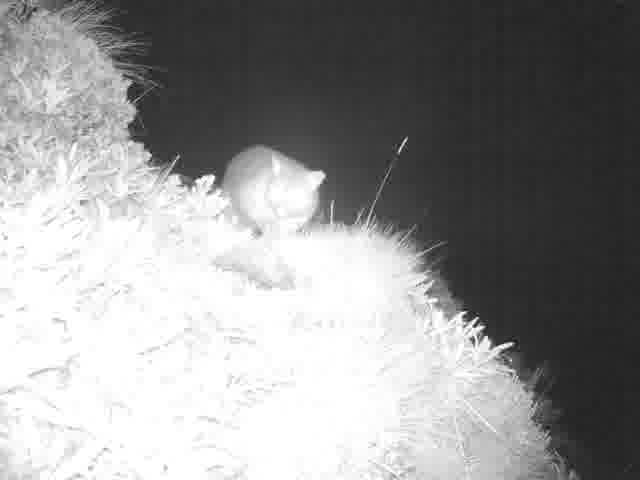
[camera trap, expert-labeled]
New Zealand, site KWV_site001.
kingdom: Animalia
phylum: Chordata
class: Mammalia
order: Diprotodontia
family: Phalangeridae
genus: Trichosurus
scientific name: Trichosurus vulpecula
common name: common brushtail possum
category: possum